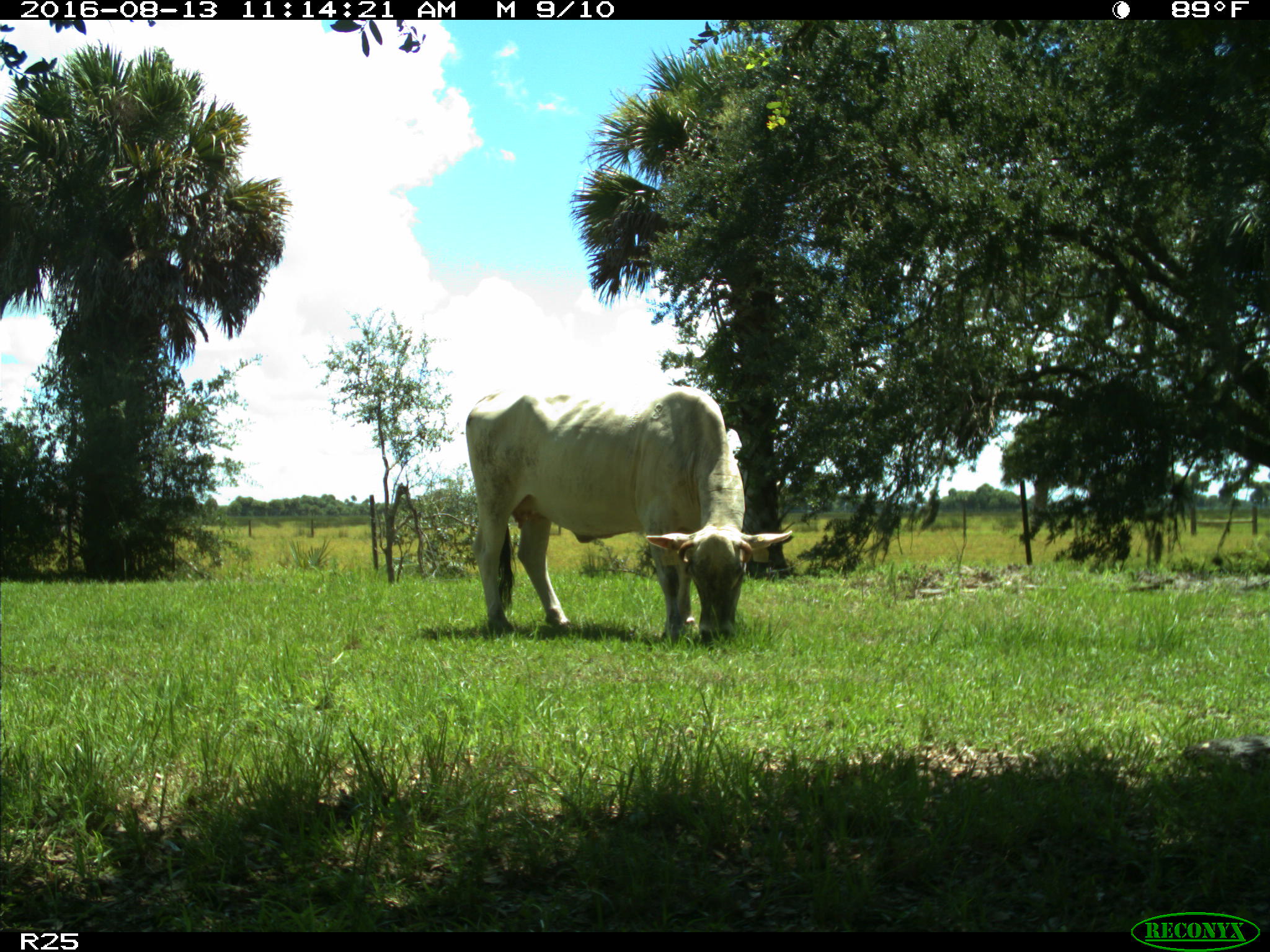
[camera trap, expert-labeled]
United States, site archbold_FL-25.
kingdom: Animalia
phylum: Chordata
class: Mammalia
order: Artiodactyla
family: Bovidae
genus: Bos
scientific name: Bos taurus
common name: domestic cow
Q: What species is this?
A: Bos taurus (domestic cow).